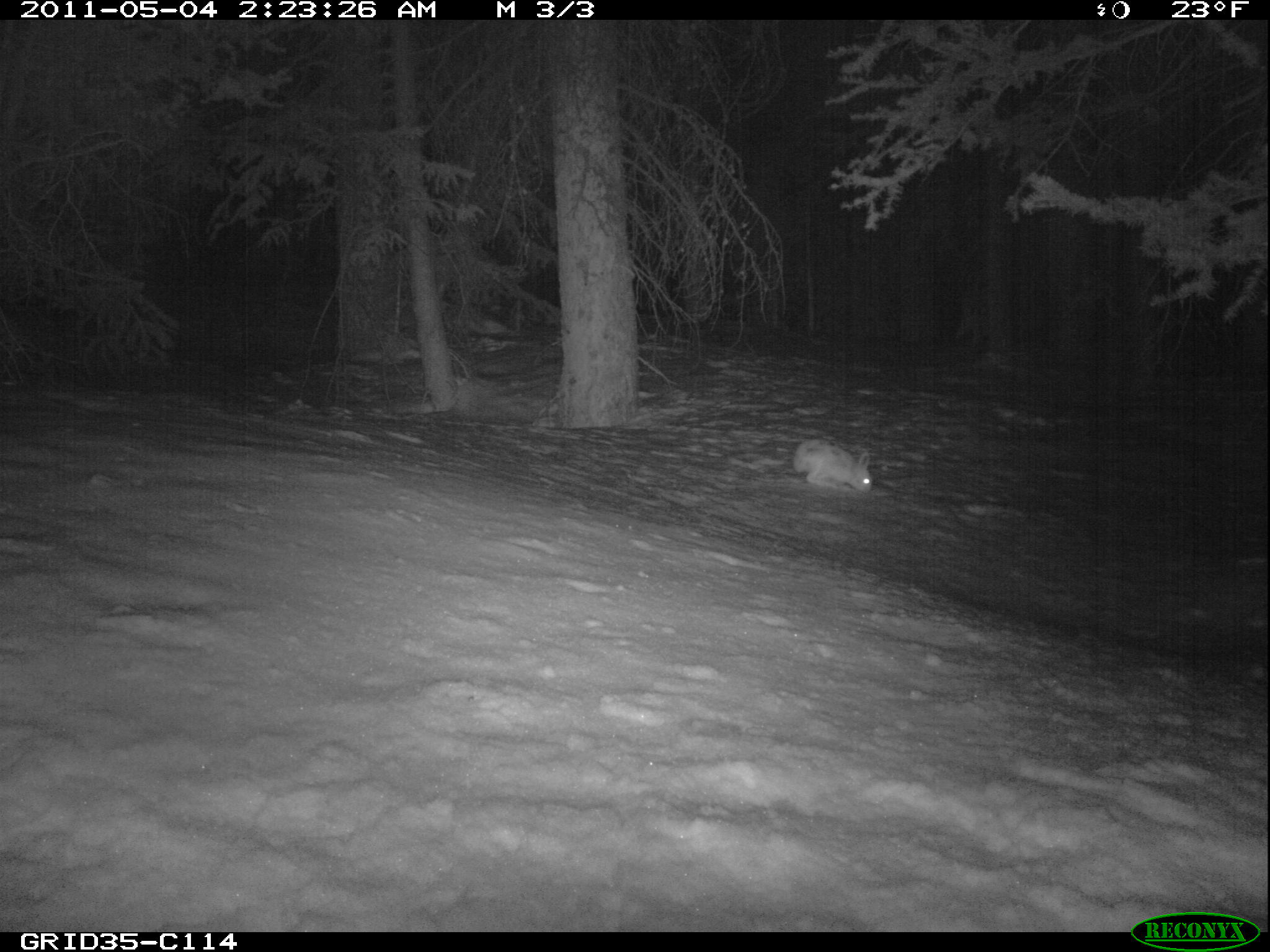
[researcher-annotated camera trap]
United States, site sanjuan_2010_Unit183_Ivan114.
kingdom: Animalia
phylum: Chordata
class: Mammalia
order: Lagomorpha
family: Leporidae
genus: Lepus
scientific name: Lepus americanus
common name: snowshoe hare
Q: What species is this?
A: Lepus americanus (snowshoe hare).